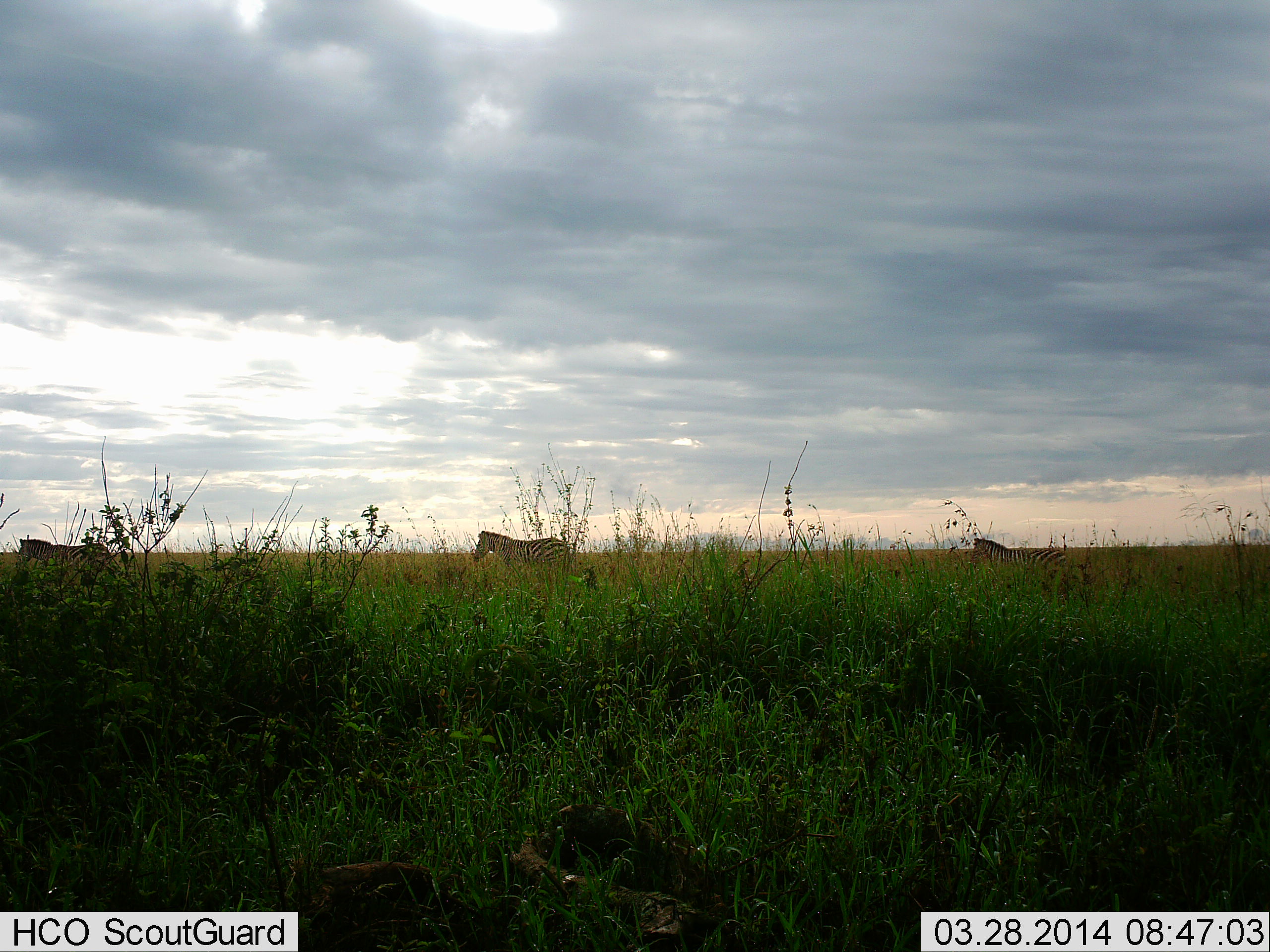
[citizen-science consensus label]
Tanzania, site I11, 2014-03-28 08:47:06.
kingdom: Animalia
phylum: Chordata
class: Mammalia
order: Perissodactyla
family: Equidae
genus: Equus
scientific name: Equus quagga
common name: plains zebra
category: zebra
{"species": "zebra (plains zebra) (Equus quagga)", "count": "3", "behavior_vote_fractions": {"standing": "50%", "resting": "0%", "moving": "60%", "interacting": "0%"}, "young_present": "0%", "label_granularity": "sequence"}